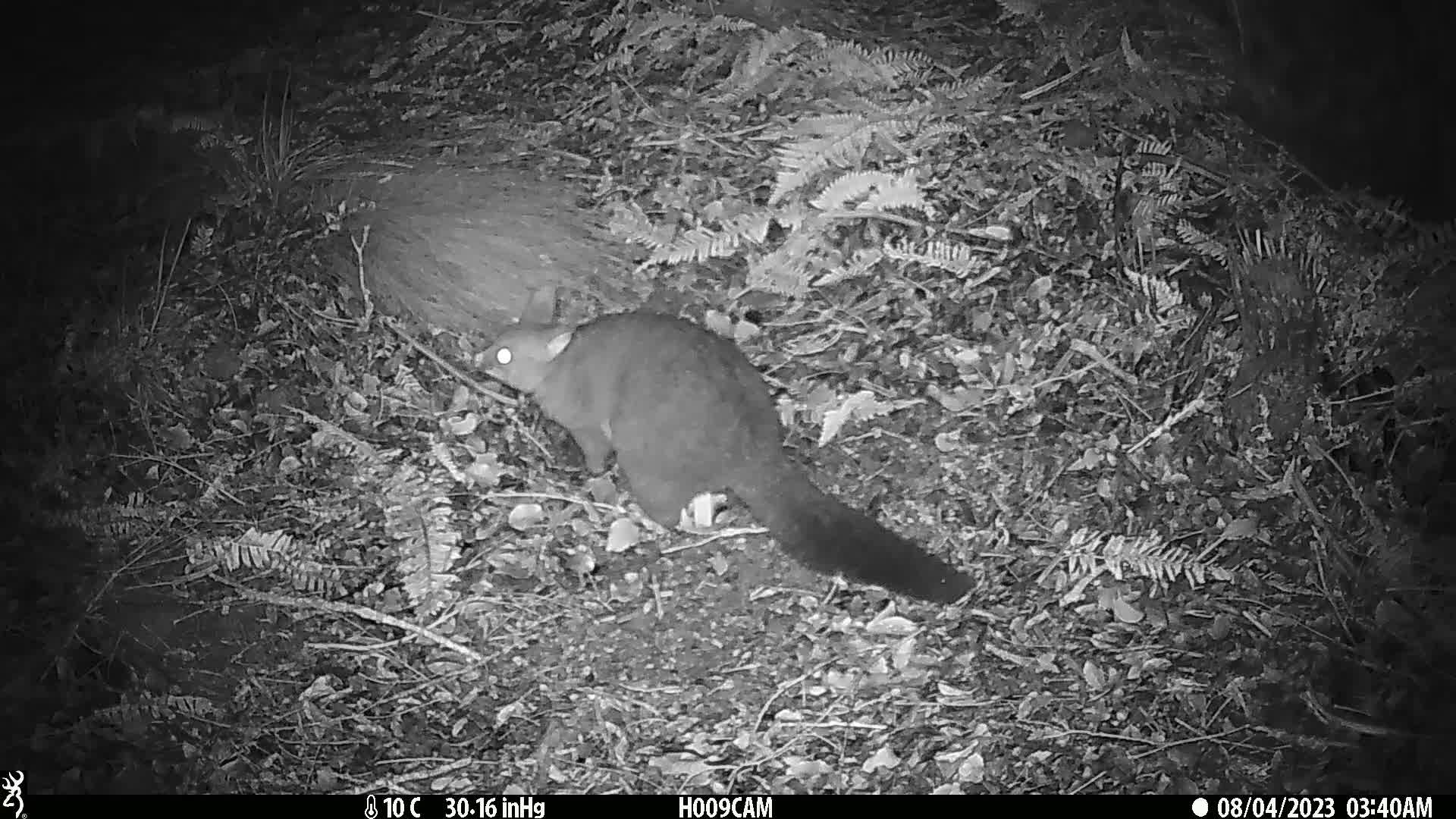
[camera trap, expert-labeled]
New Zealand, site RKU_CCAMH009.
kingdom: Animalia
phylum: Chordata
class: Mammalia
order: Diprotodontia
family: Phalangeridae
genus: Trichosurus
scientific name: Trichosurus vulpecula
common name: common brushtail possum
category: possum